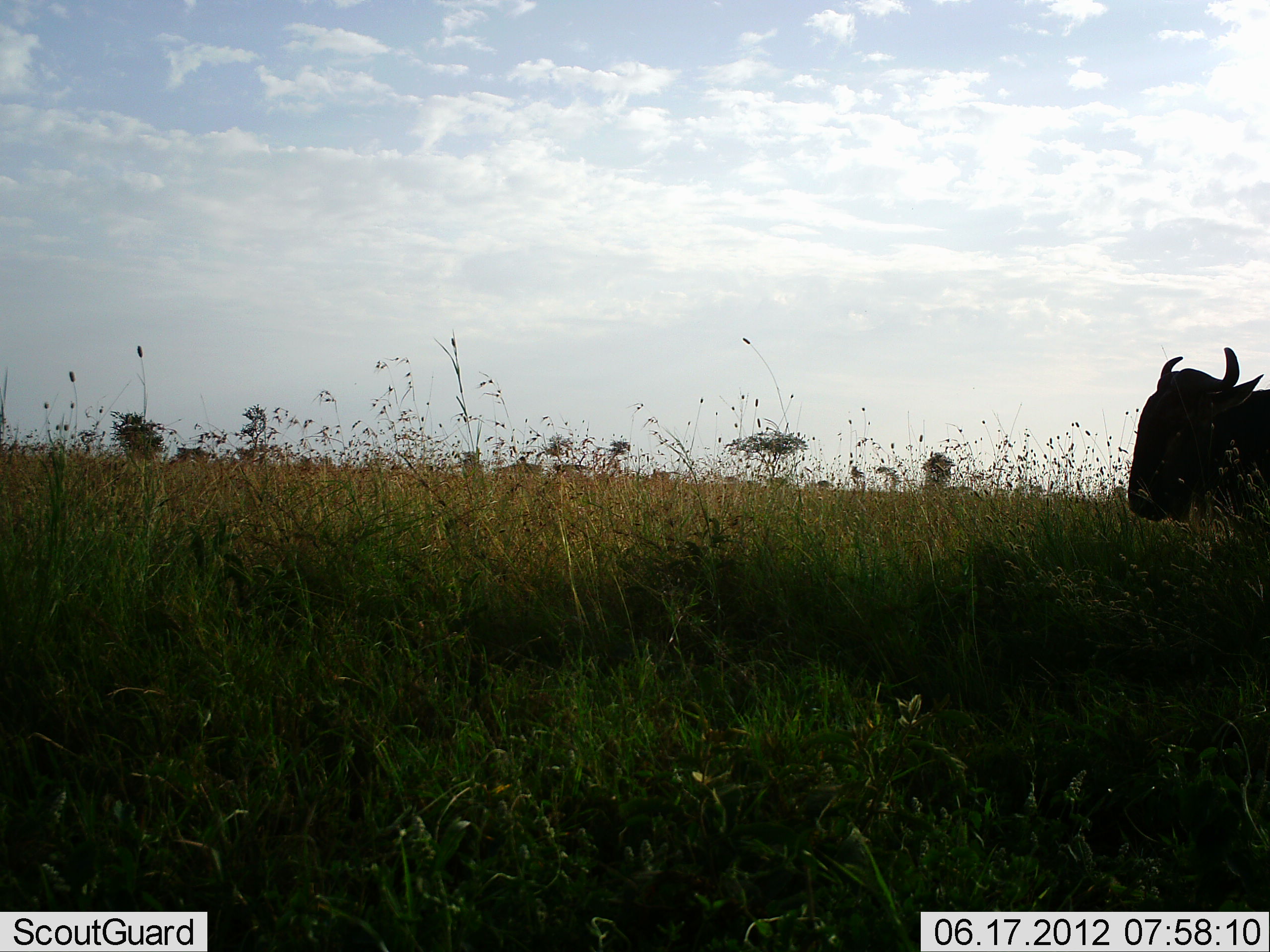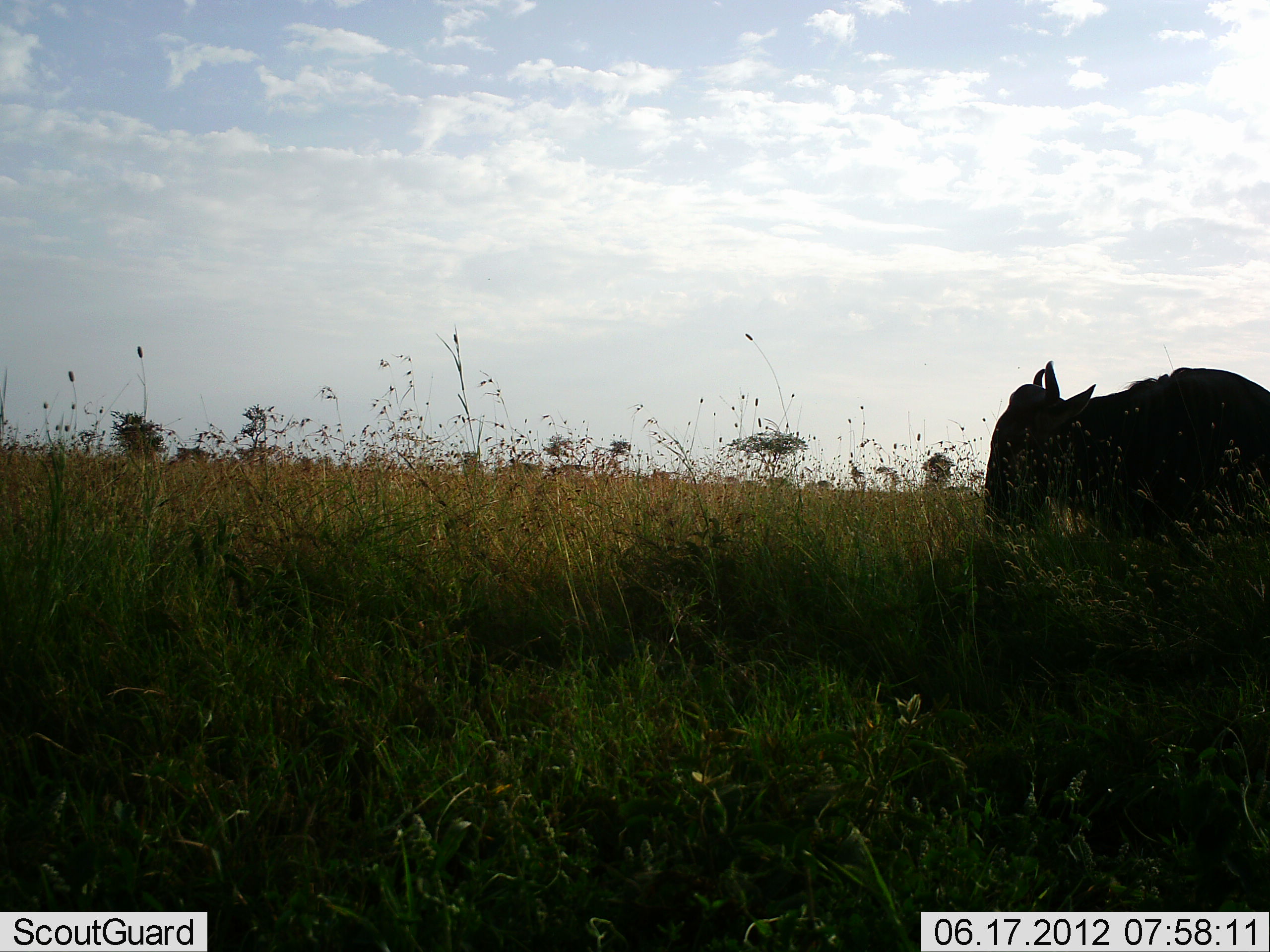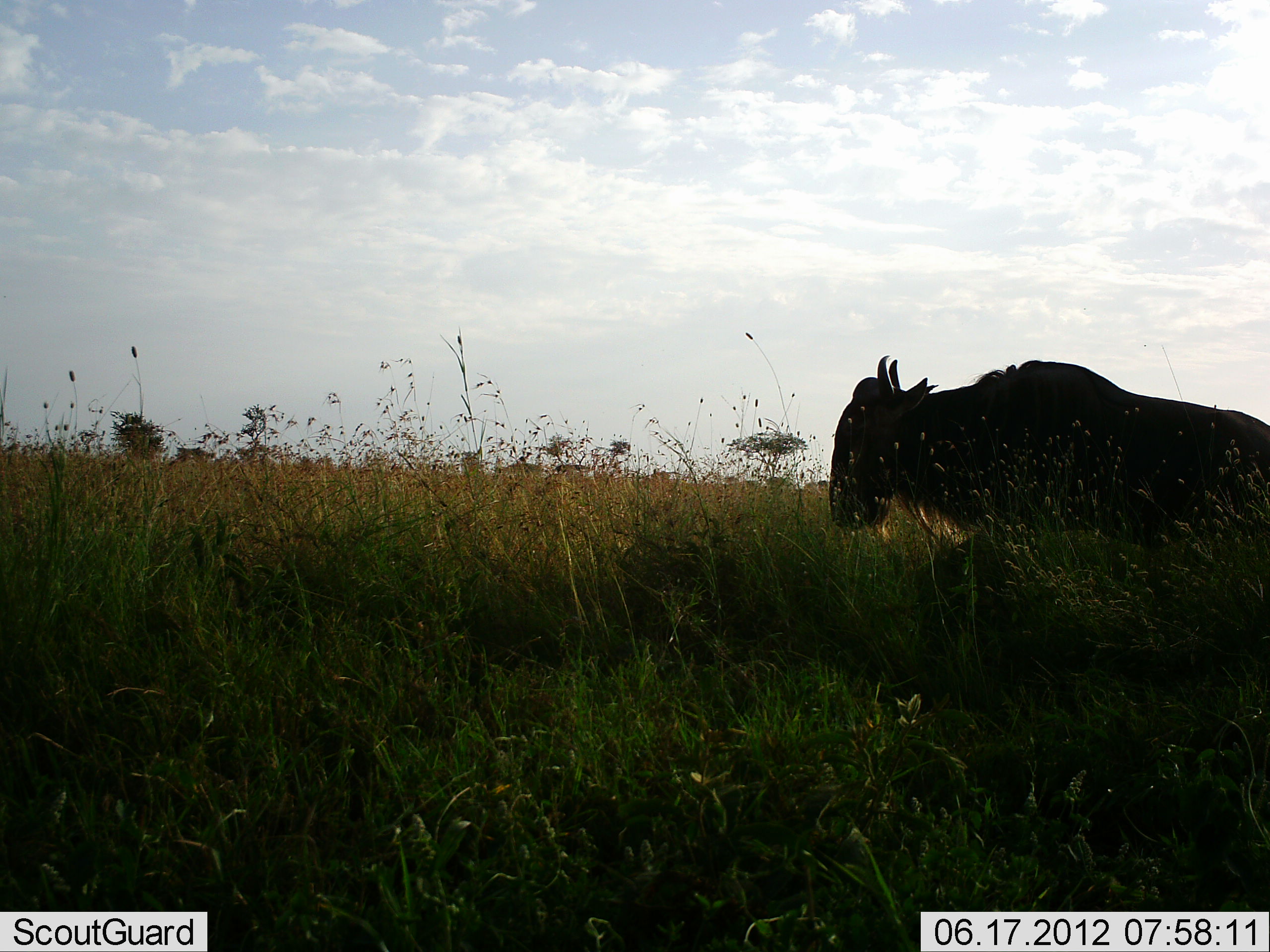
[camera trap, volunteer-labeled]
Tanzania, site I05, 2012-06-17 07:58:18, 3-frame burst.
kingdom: Animalia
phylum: Chordata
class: Mammalia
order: Artiodactyla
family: Bovidae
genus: Connochaetes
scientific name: Connochaetes taurinus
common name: blue wildebeest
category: wildebeest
Wildebeest (blue wildebeest) (Connochaetes taurinus), count 1. Behavior (volunteer vote fractions): standing 20%, resting 0%, moving 80%, interacting 0%. Young present (vote fraction): 0%. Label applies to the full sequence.